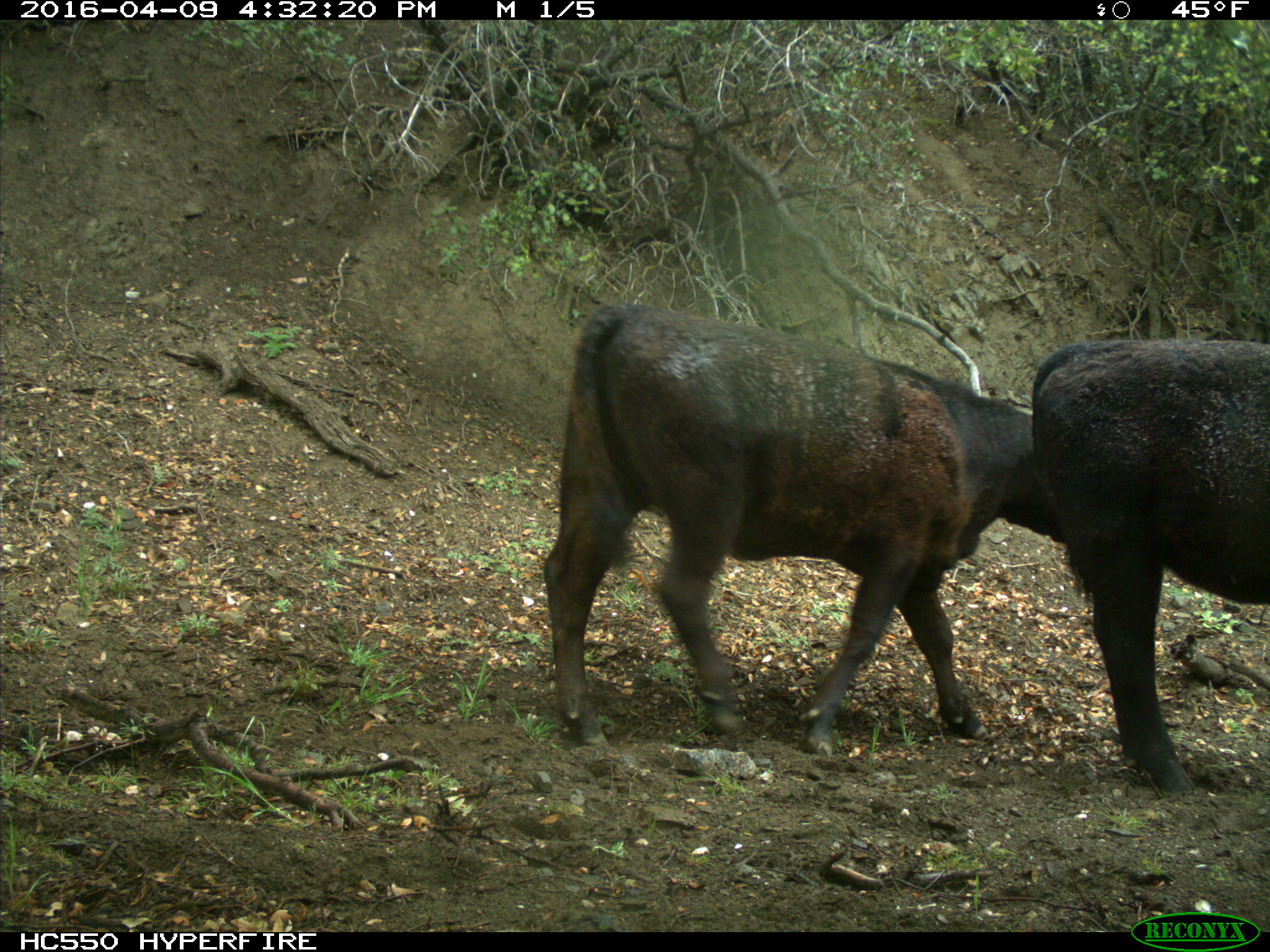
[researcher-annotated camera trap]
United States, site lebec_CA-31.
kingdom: Animalia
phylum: Chordata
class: Mammalia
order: Artiodactyla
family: Bovidae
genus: Bos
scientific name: Bos taurus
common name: domestic cow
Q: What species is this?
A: Bos taurus (domestic cow).